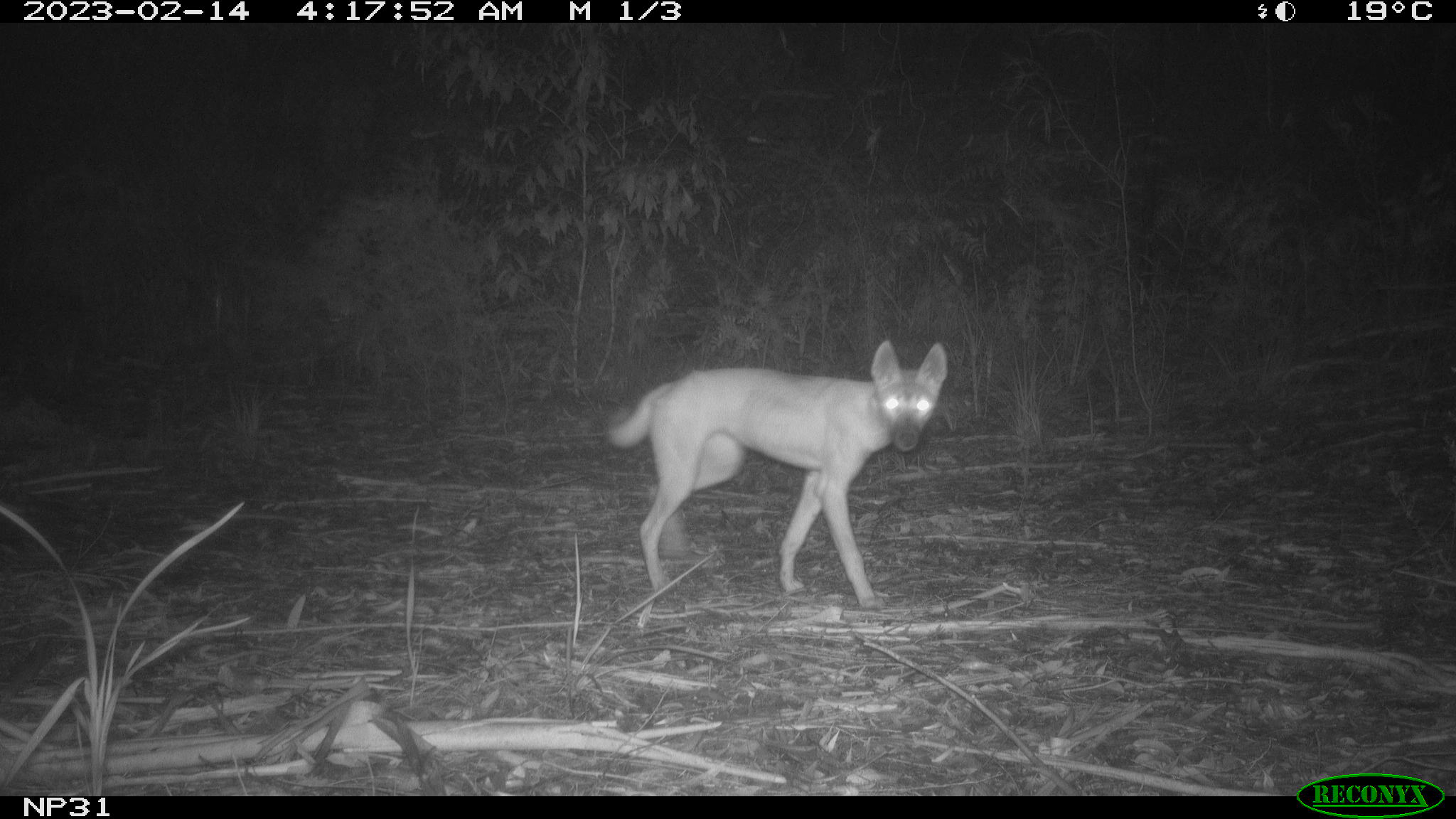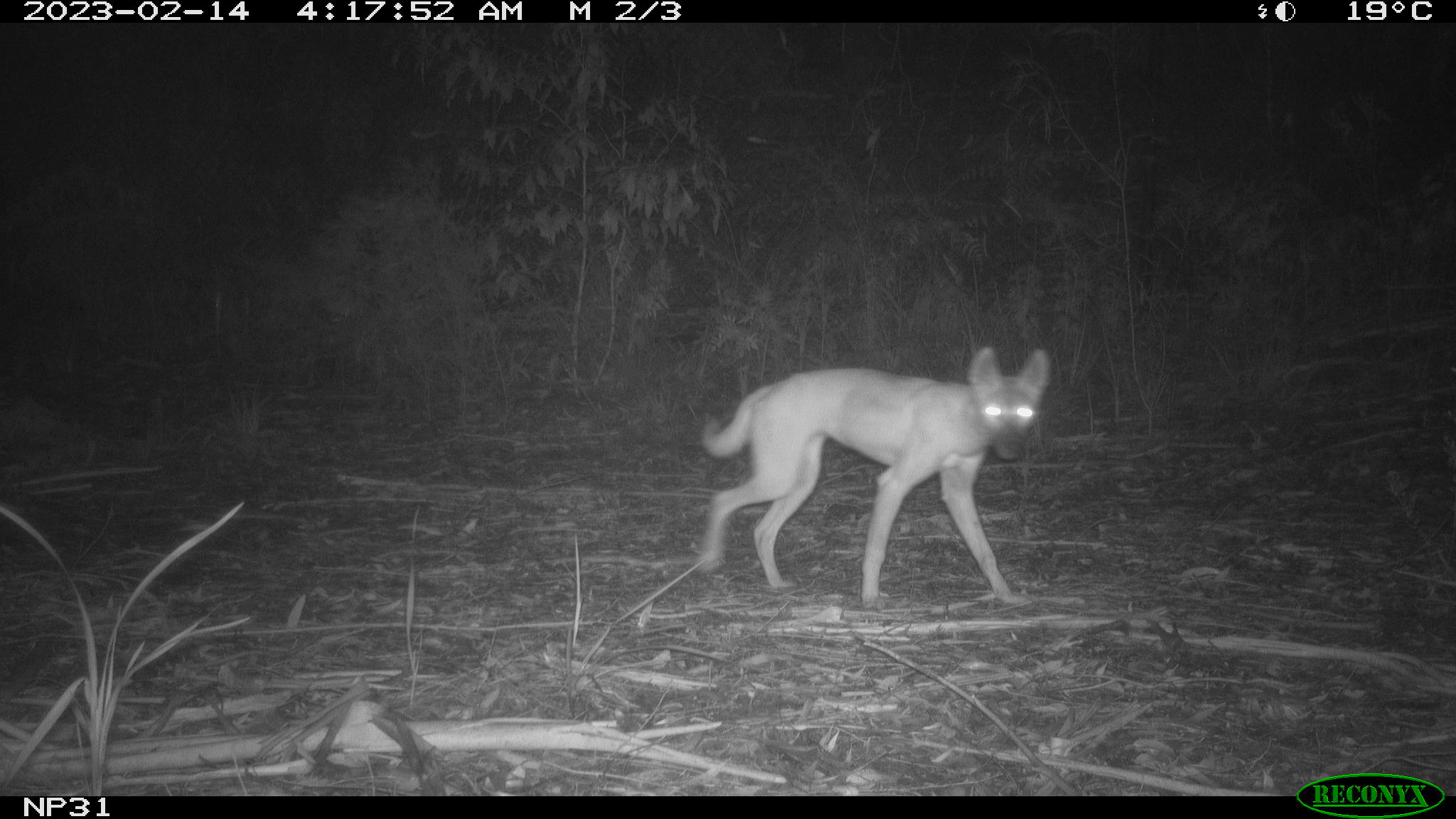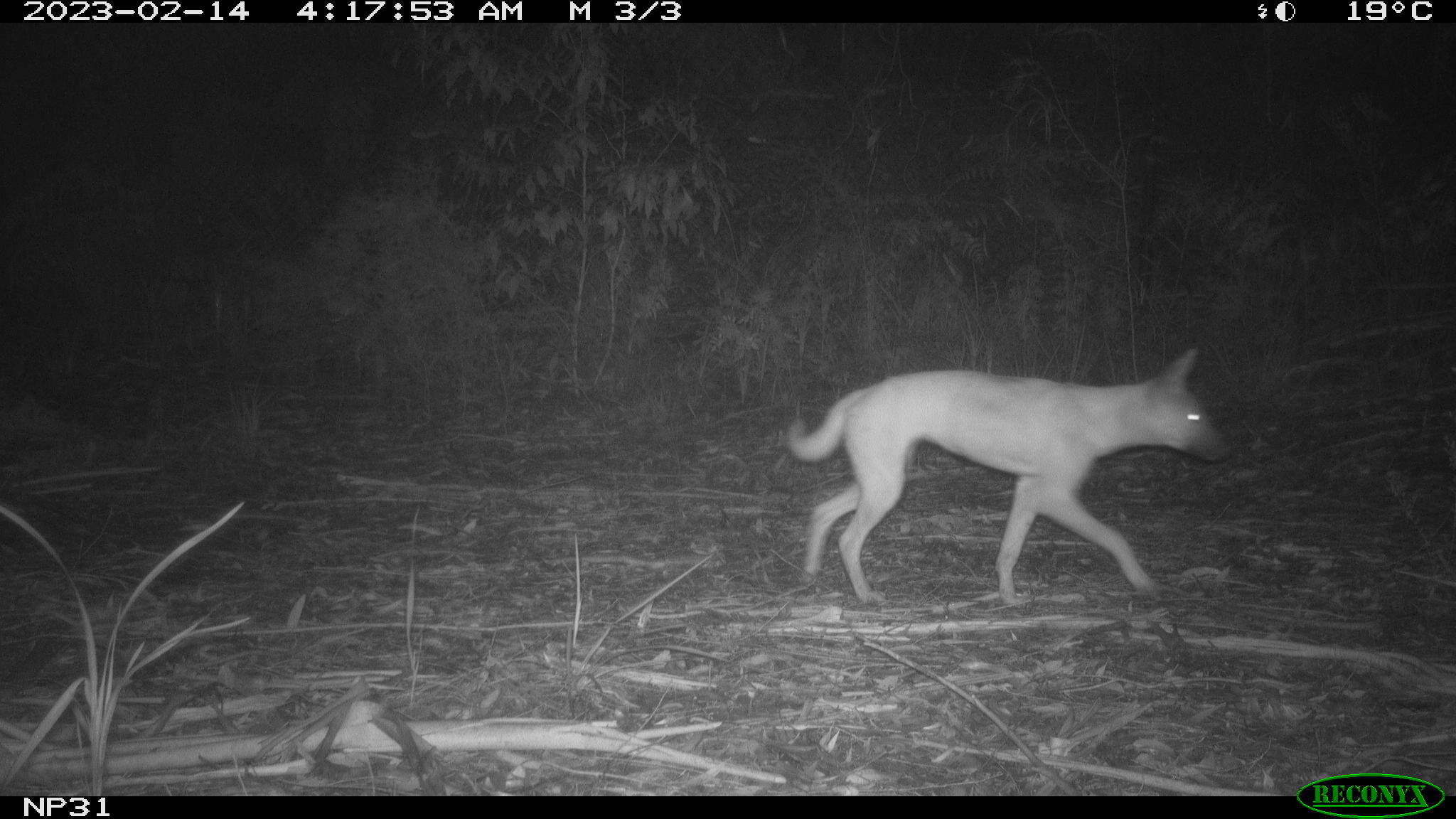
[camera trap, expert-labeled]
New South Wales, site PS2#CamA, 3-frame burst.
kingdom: Animalia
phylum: Chordata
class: Mammalia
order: Carnivora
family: Canidae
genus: Canis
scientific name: Canis familiaris dingo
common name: dingo